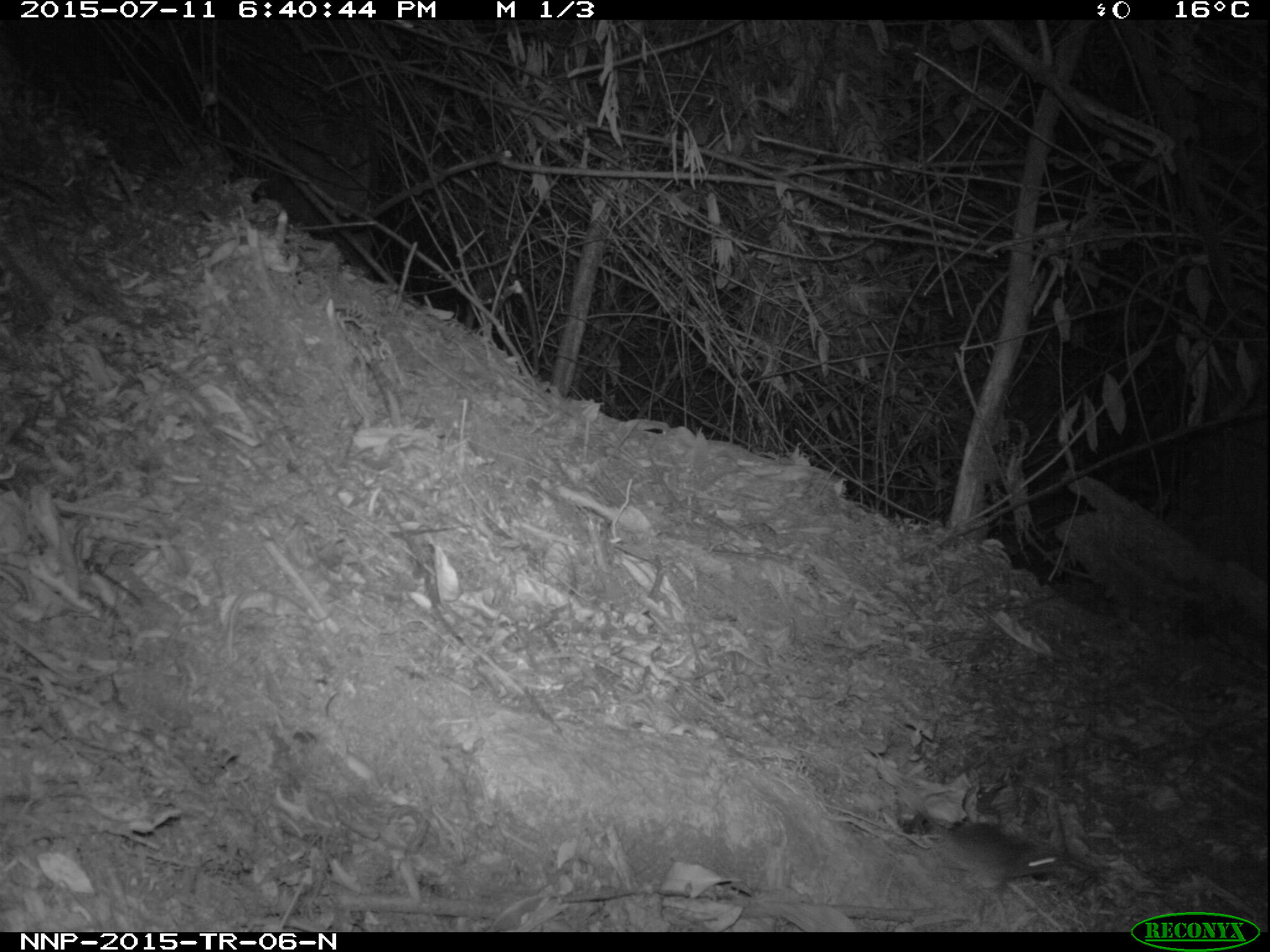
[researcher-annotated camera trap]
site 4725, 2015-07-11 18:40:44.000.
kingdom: Animalia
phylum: Chordata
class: Mammalia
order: Rodentia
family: Nesomyidae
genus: Cricetomys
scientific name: Cricetomys gambianus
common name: african giant pouched rat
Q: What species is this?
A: Cricetomys gambianus (african giant pouched rat).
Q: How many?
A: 1.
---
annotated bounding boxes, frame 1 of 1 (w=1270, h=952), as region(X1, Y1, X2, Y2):
cricetomys gambianus: region(895, 810, 1062, 881)